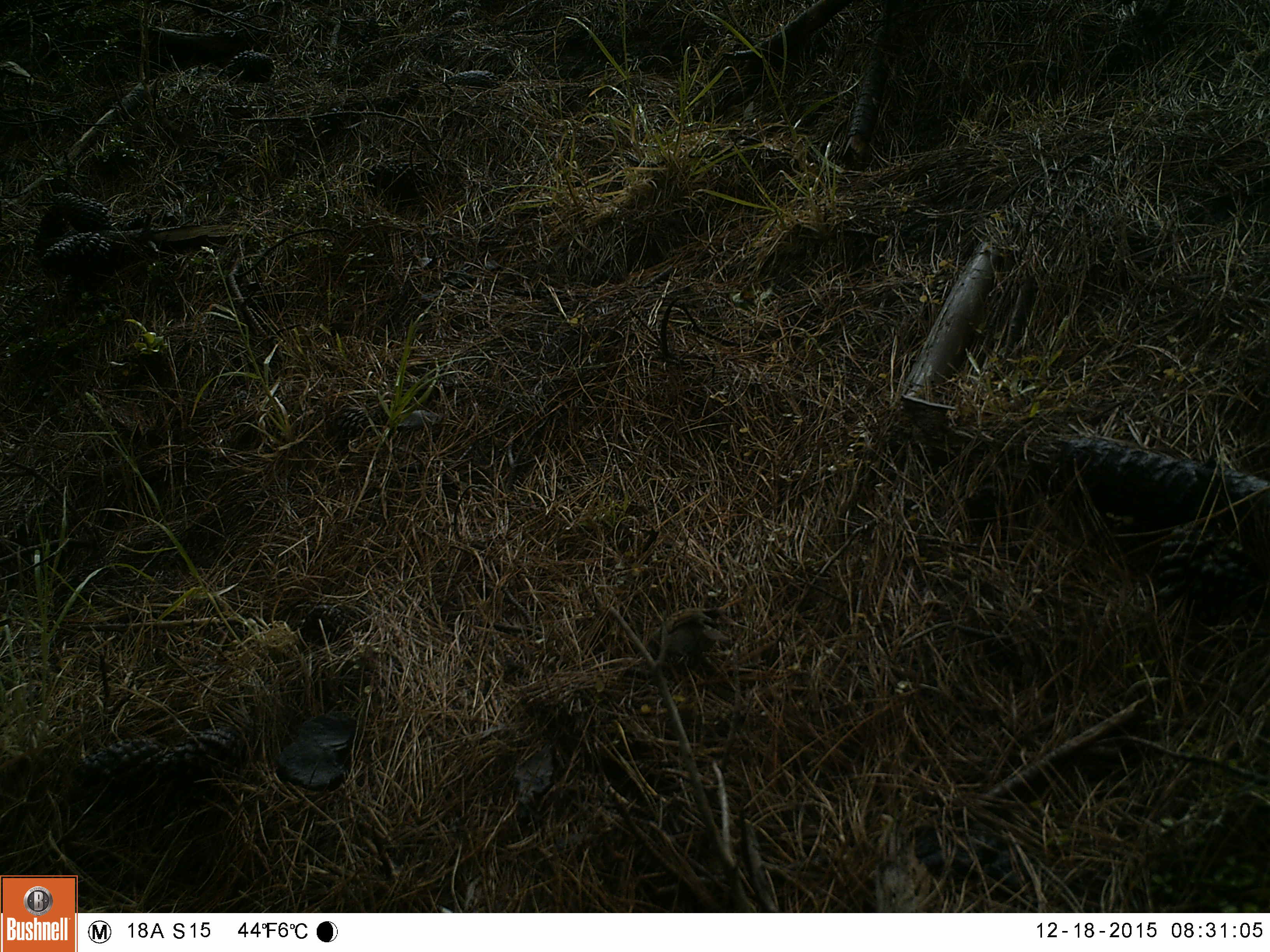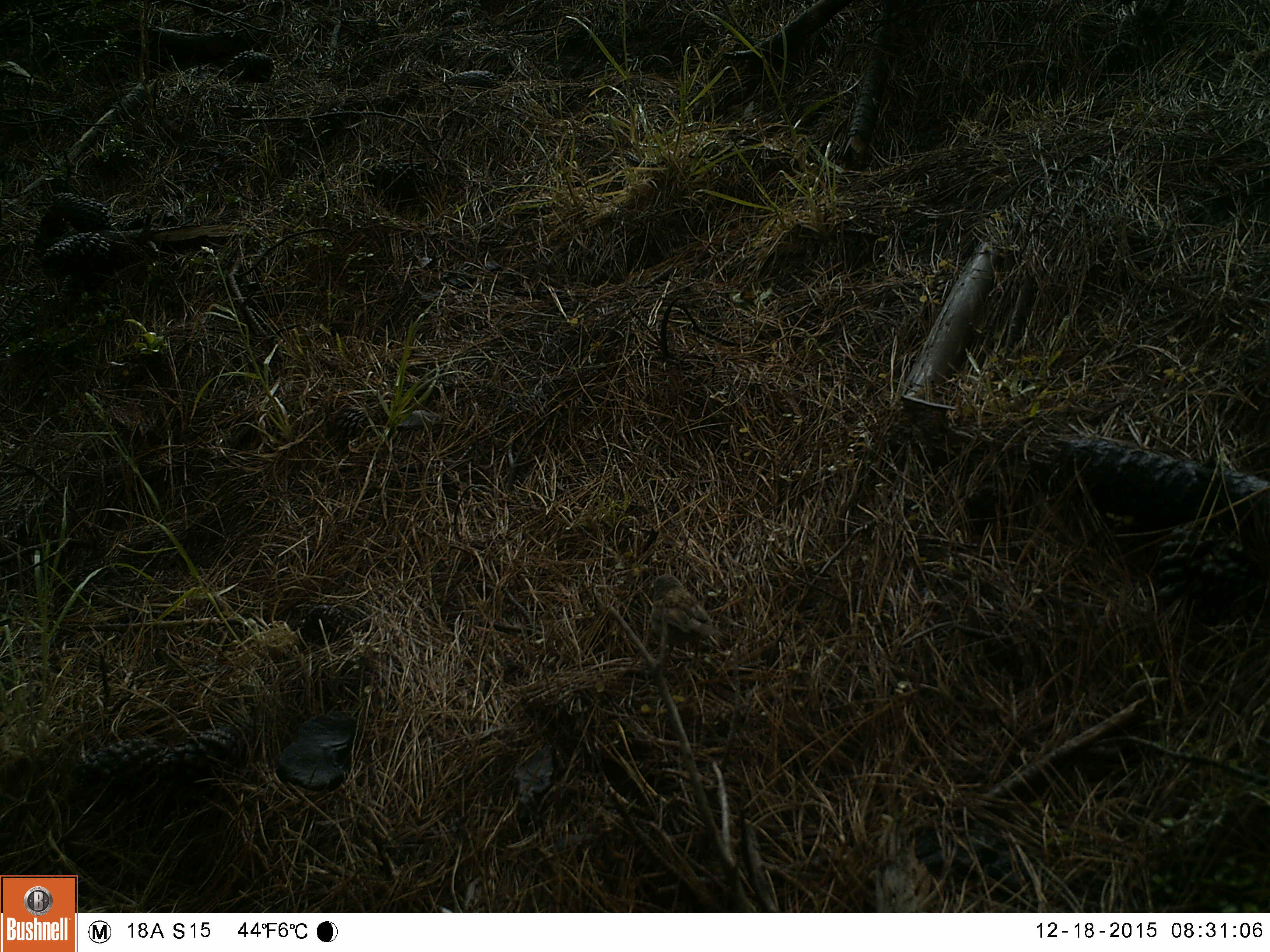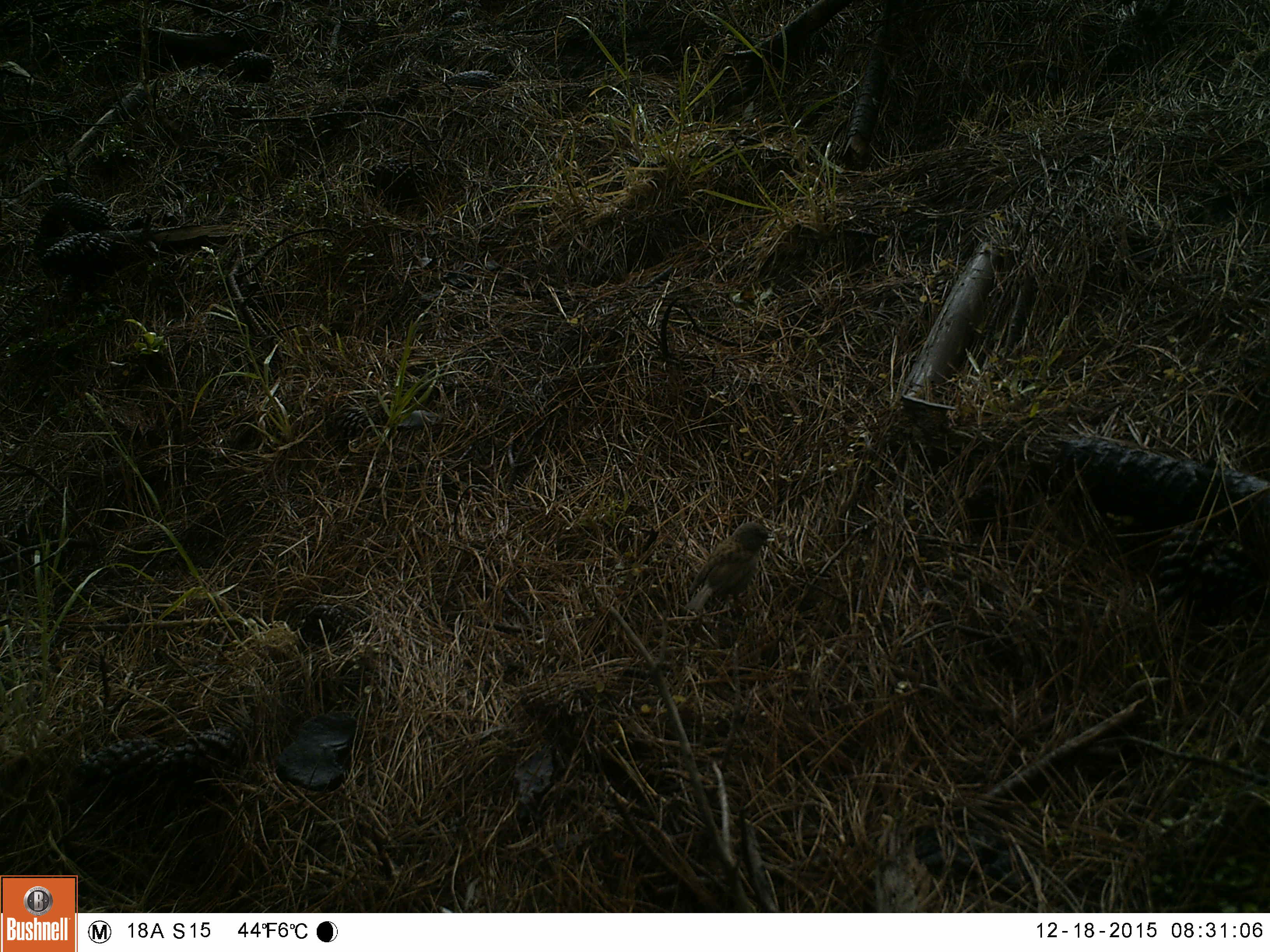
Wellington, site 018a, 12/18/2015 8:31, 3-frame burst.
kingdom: Animalia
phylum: Chordata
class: Aves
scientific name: Aves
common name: bird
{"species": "bird (Aves)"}